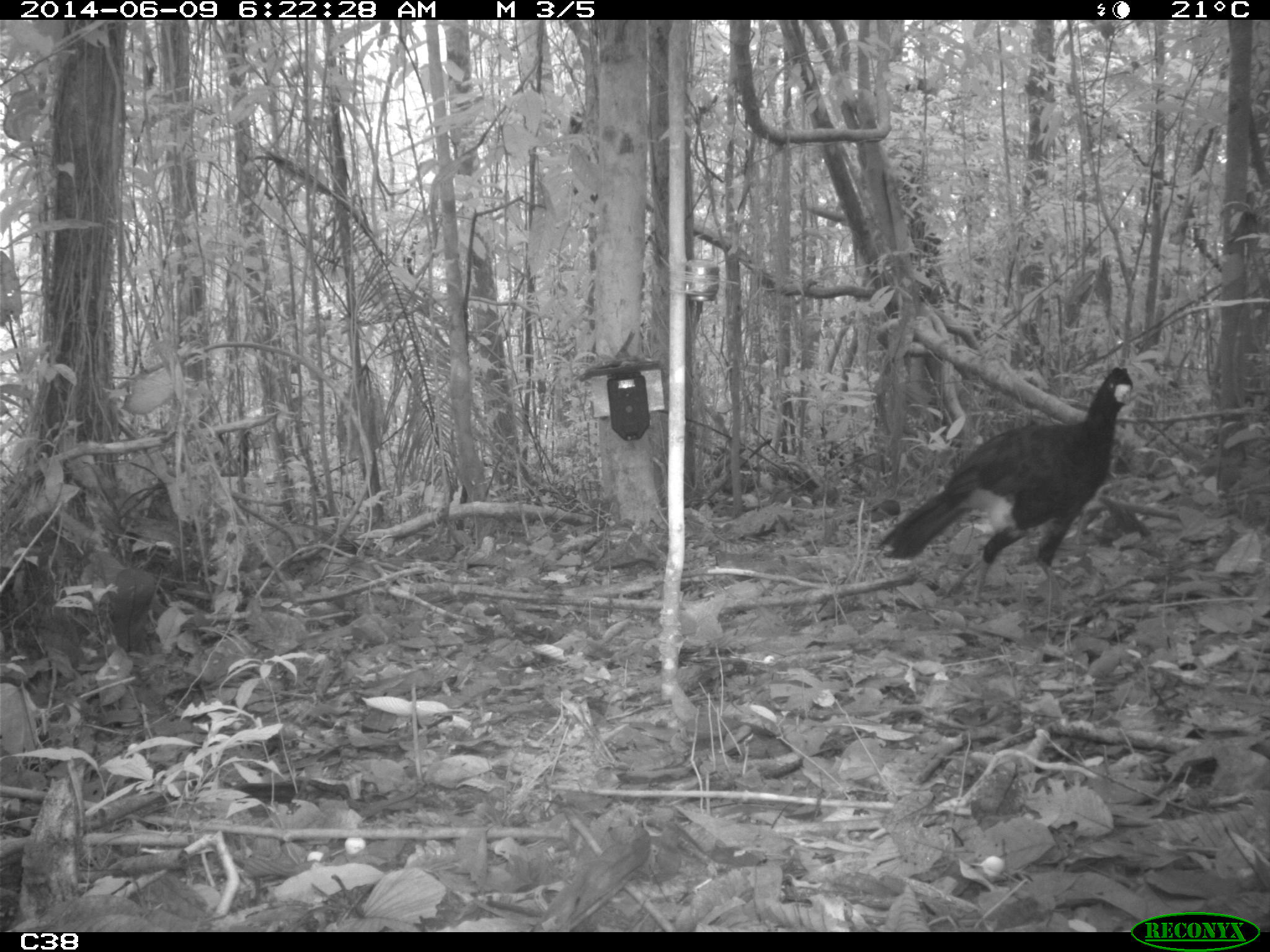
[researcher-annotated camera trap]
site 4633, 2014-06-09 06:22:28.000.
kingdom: Animalia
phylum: Chordata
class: Aves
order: Galliformes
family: Cracidae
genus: Crax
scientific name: Crax alector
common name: black curassow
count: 2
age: adult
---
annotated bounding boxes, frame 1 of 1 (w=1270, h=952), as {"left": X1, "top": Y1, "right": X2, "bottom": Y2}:
crax alector: {"left": 875, "top": 367, "right": 1132, "bottom": 617}